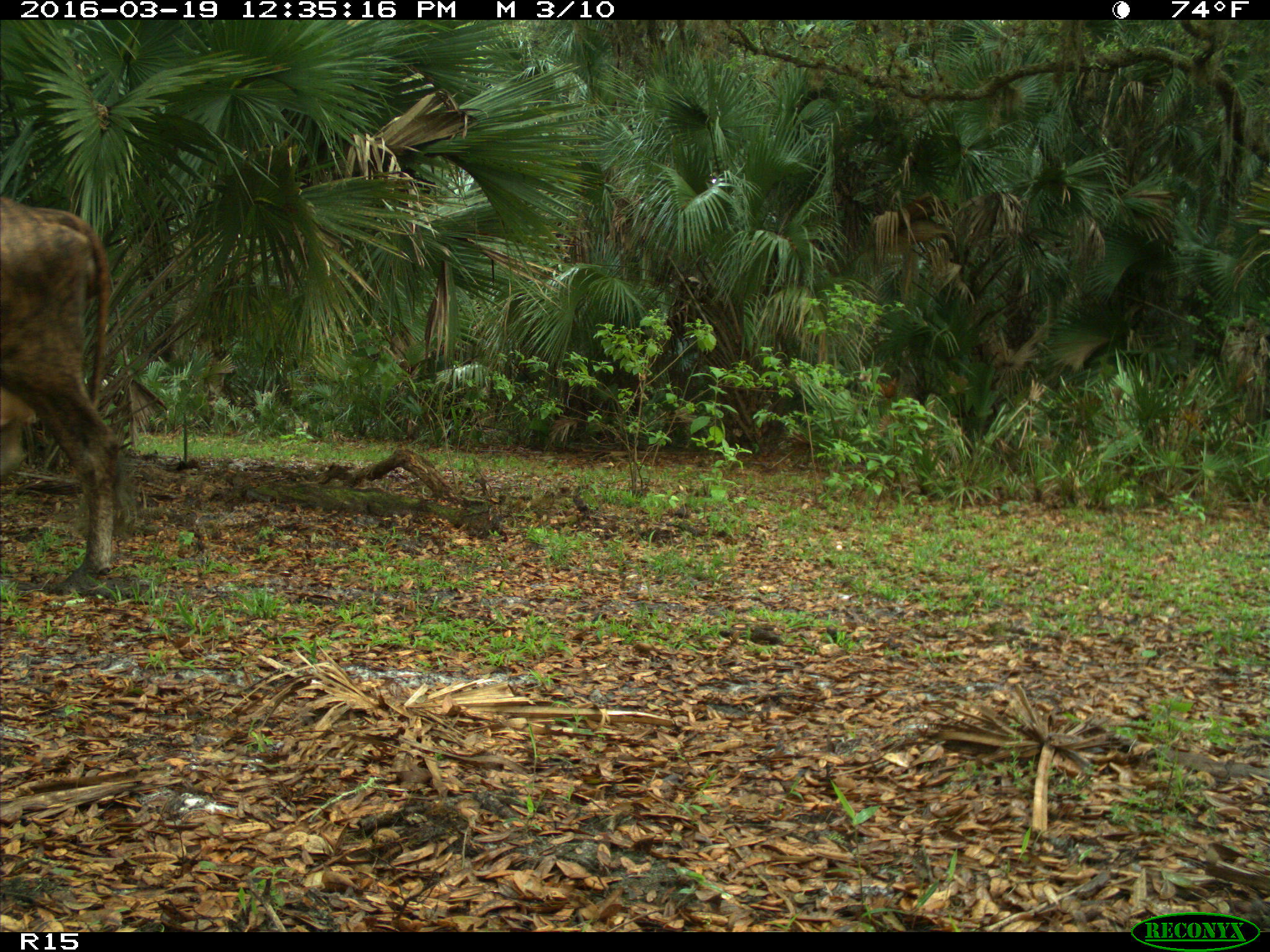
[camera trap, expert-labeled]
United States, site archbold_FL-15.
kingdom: Animalia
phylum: Chordata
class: Mammalia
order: Artiodactyla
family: Bovidae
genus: Bos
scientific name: Bos taurus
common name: domestic cow